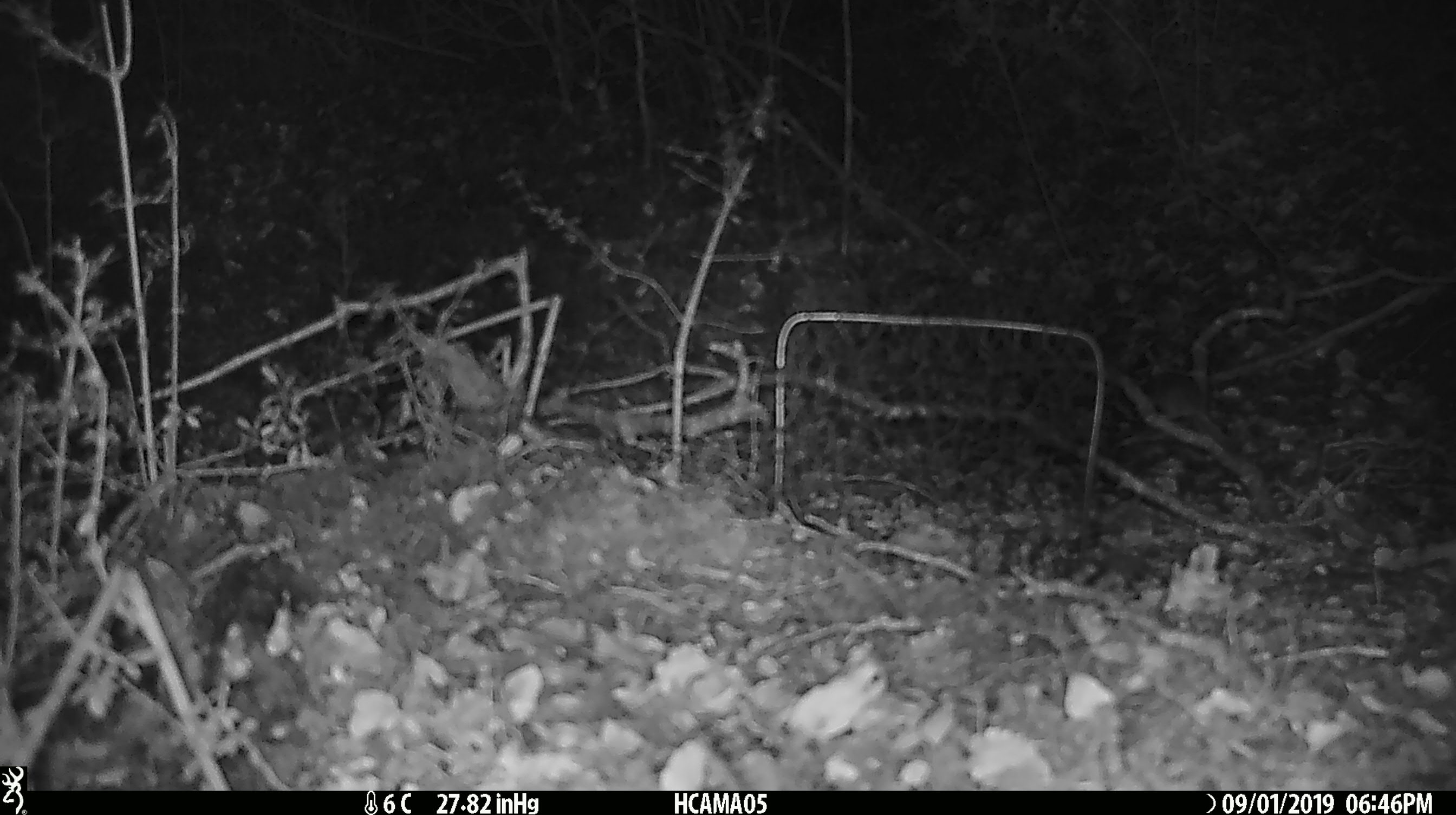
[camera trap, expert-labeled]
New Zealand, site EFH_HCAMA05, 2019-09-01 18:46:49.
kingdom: Animalia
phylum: Chordata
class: Mammalia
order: Rodentia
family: Muridae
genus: Mus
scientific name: Mus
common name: mouse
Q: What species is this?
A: Mouse (Mus).